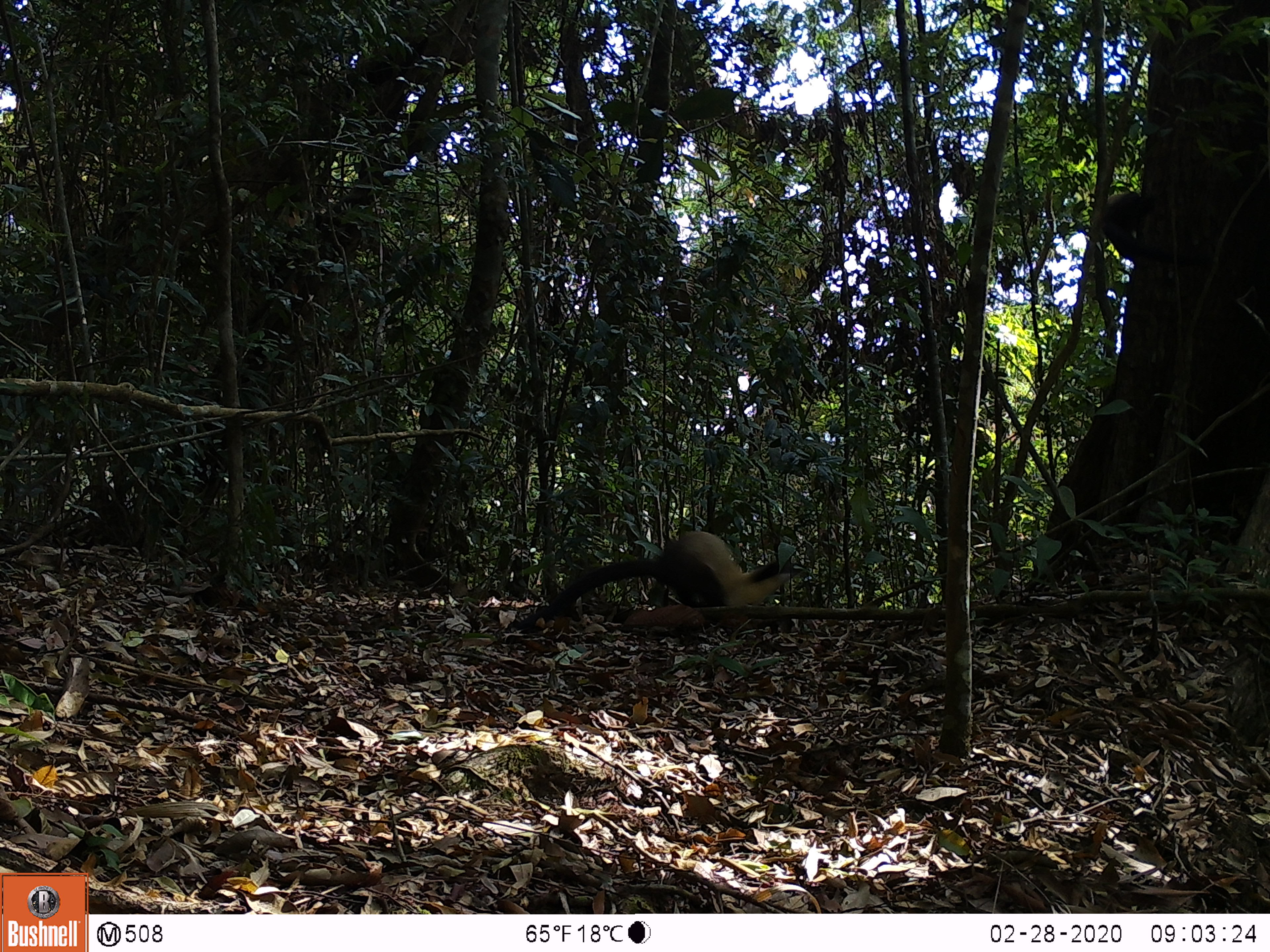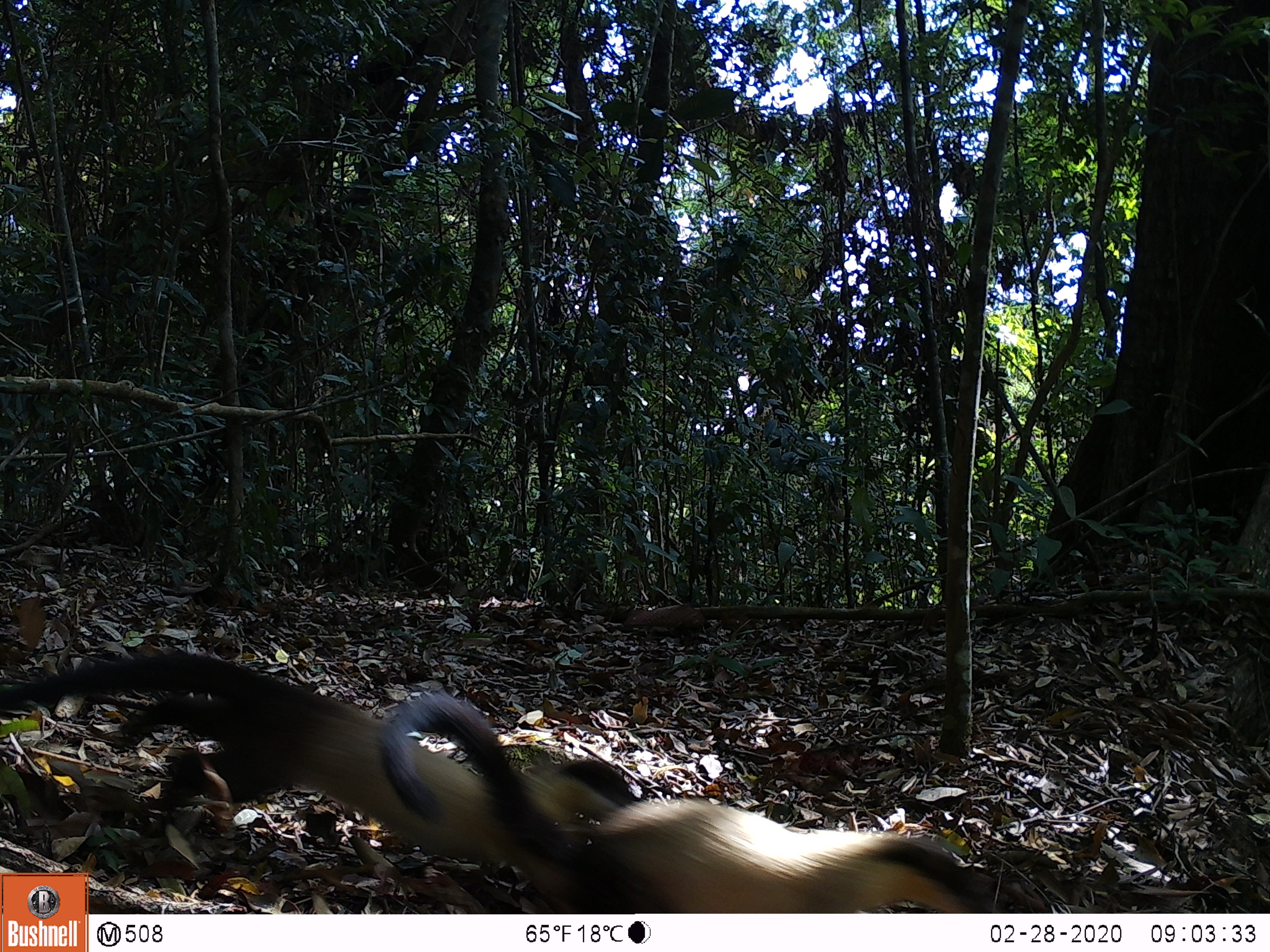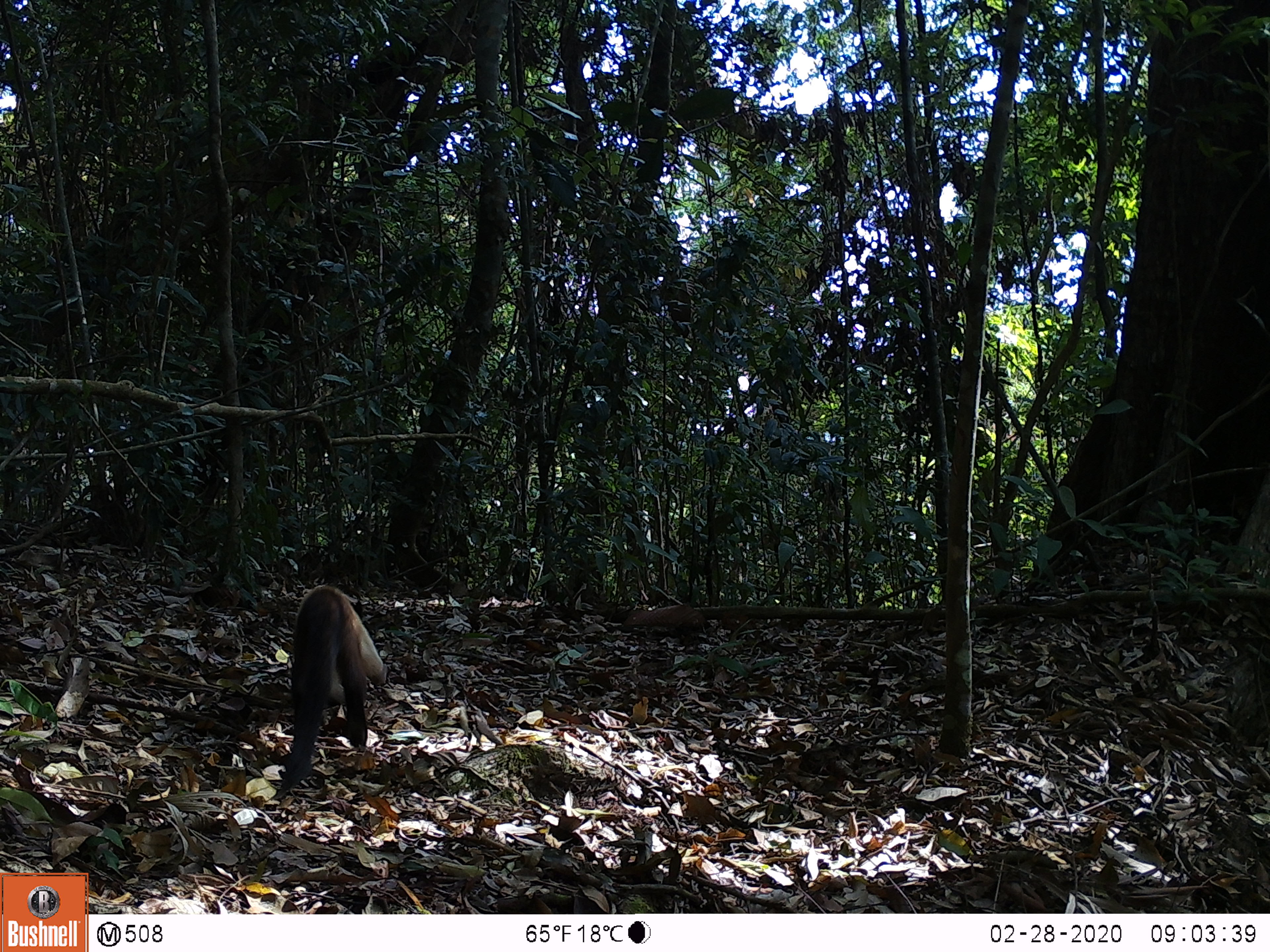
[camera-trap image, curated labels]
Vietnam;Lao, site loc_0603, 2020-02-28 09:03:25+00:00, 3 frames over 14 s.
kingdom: Animalia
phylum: Chordata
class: Mammalia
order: Carnivora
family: Mustelidae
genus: Martes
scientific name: Martes flavigula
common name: yellow-throated marten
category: yellow throated marten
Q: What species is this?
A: Yellow throated marten (yellow-throated marten) (Martes flavigula).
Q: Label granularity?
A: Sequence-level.